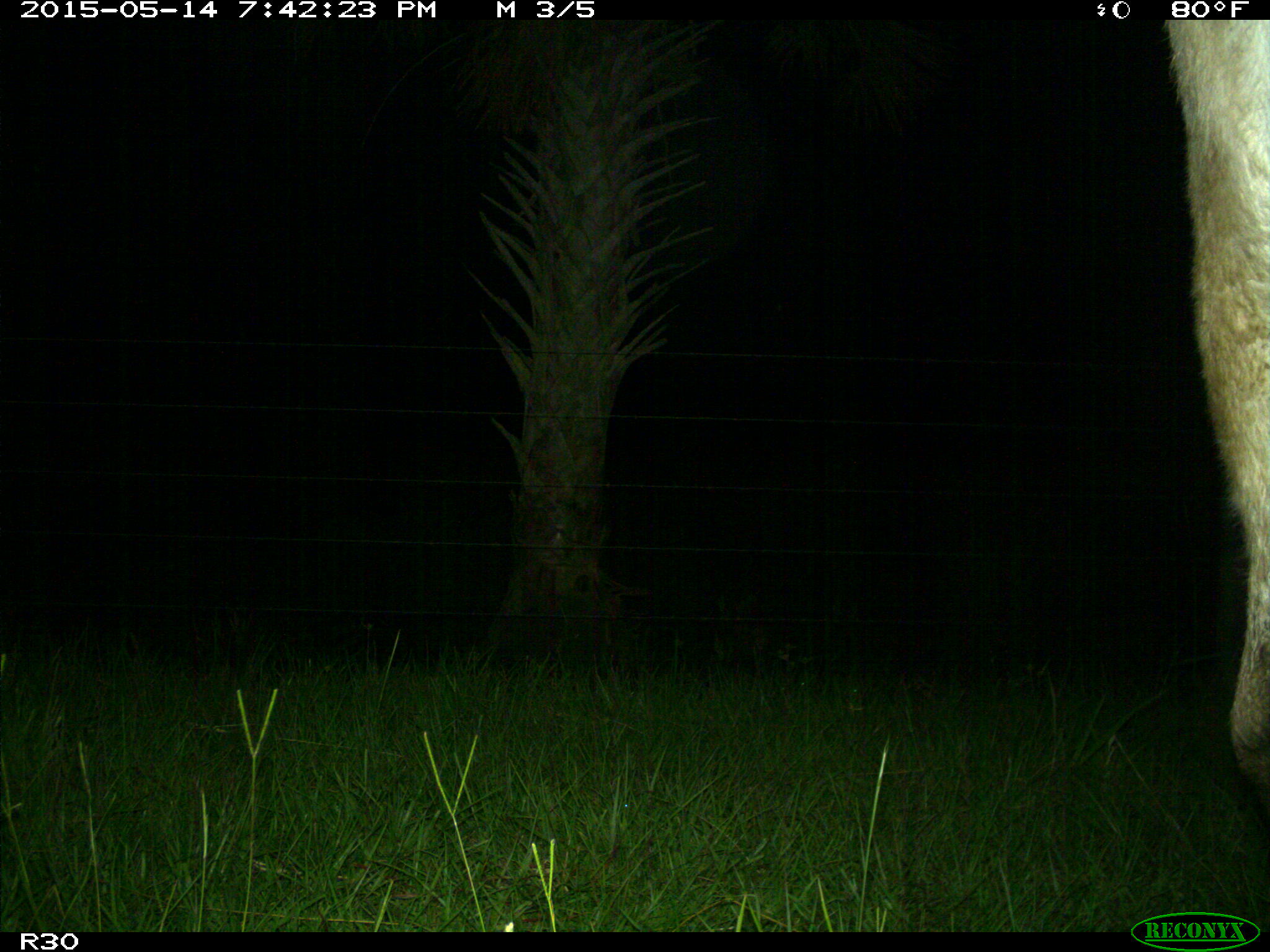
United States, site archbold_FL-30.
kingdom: Animalia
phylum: Chordata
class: Mammalia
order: Artiodactyla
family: Bovidae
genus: Bos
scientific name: Bos taurus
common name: domestic cow